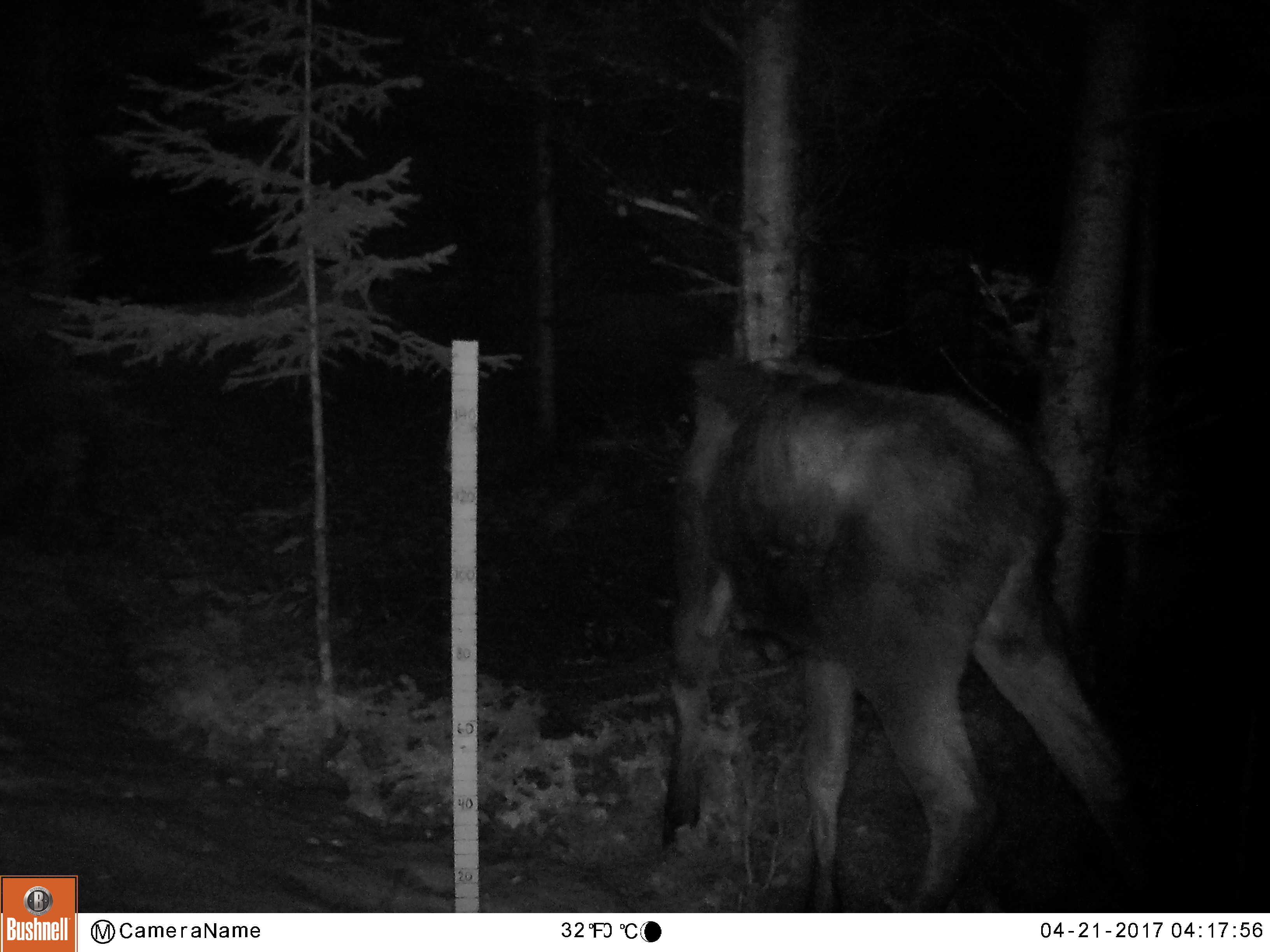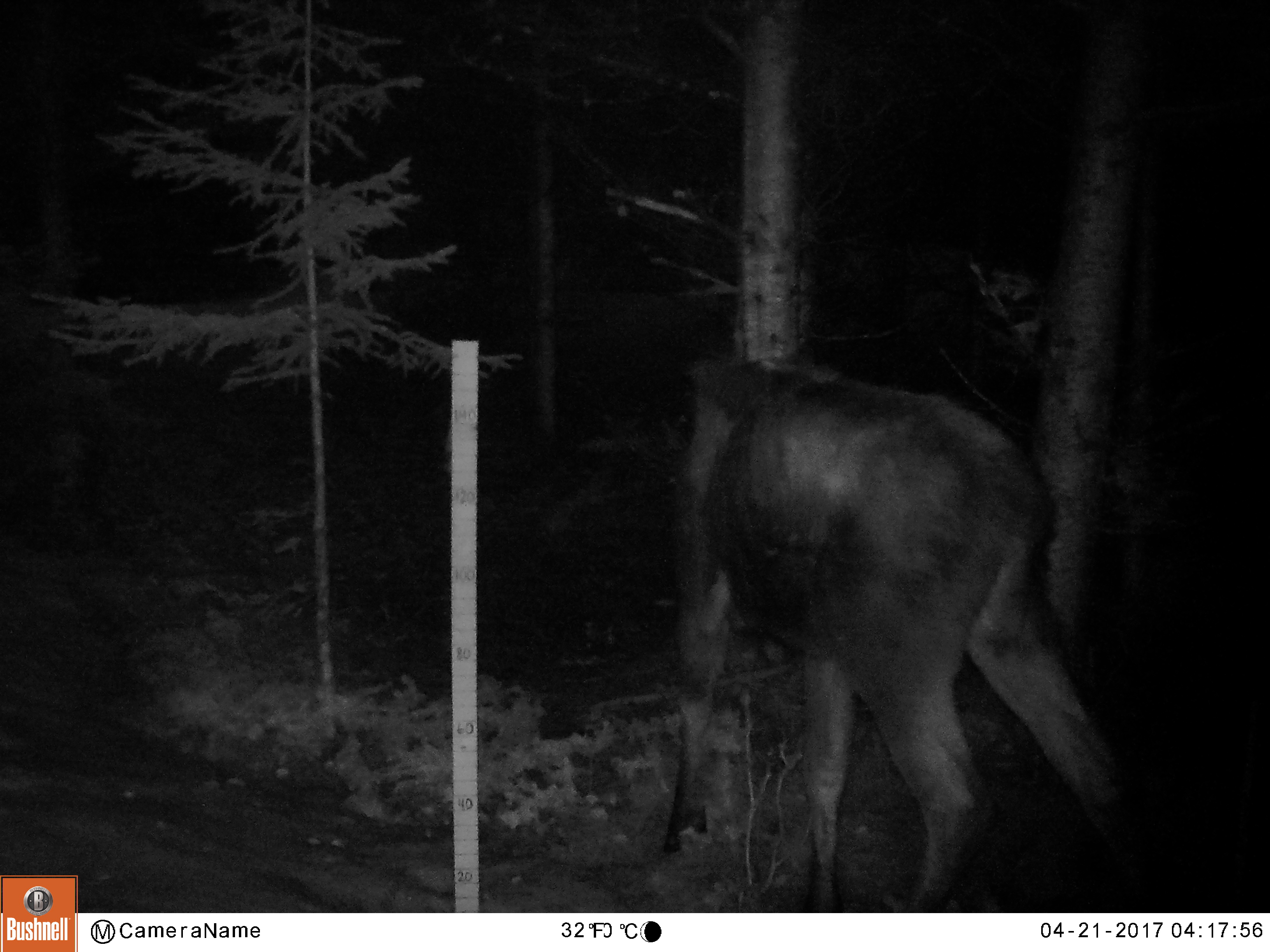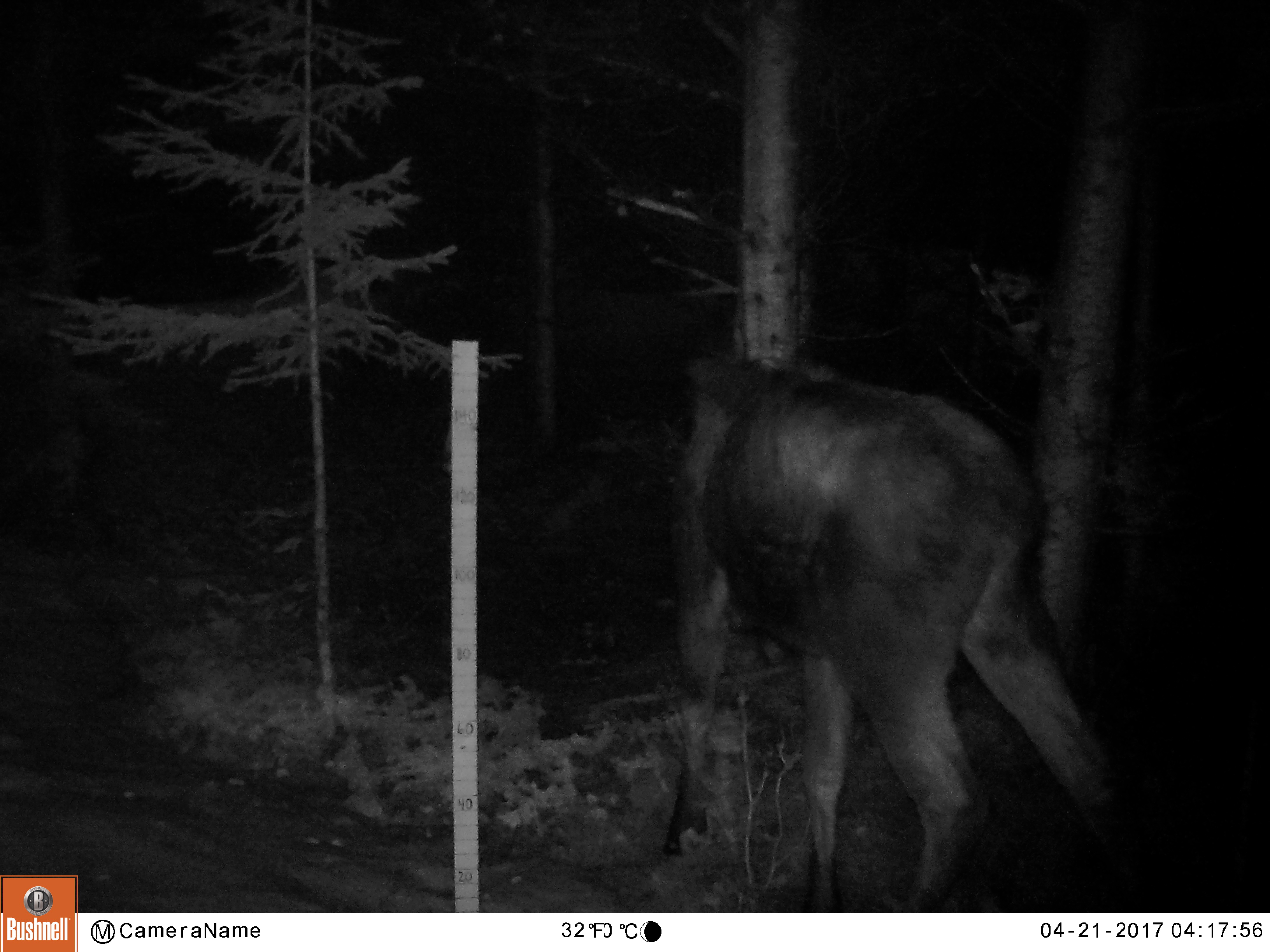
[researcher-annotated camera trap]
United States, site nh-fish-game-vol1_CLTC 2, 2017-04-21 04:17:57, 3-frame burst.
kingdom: Animalia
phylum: Chordata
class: Mammalia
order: Artiodactyla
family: Cervidae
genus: Alces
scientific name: Alces alces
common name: moose